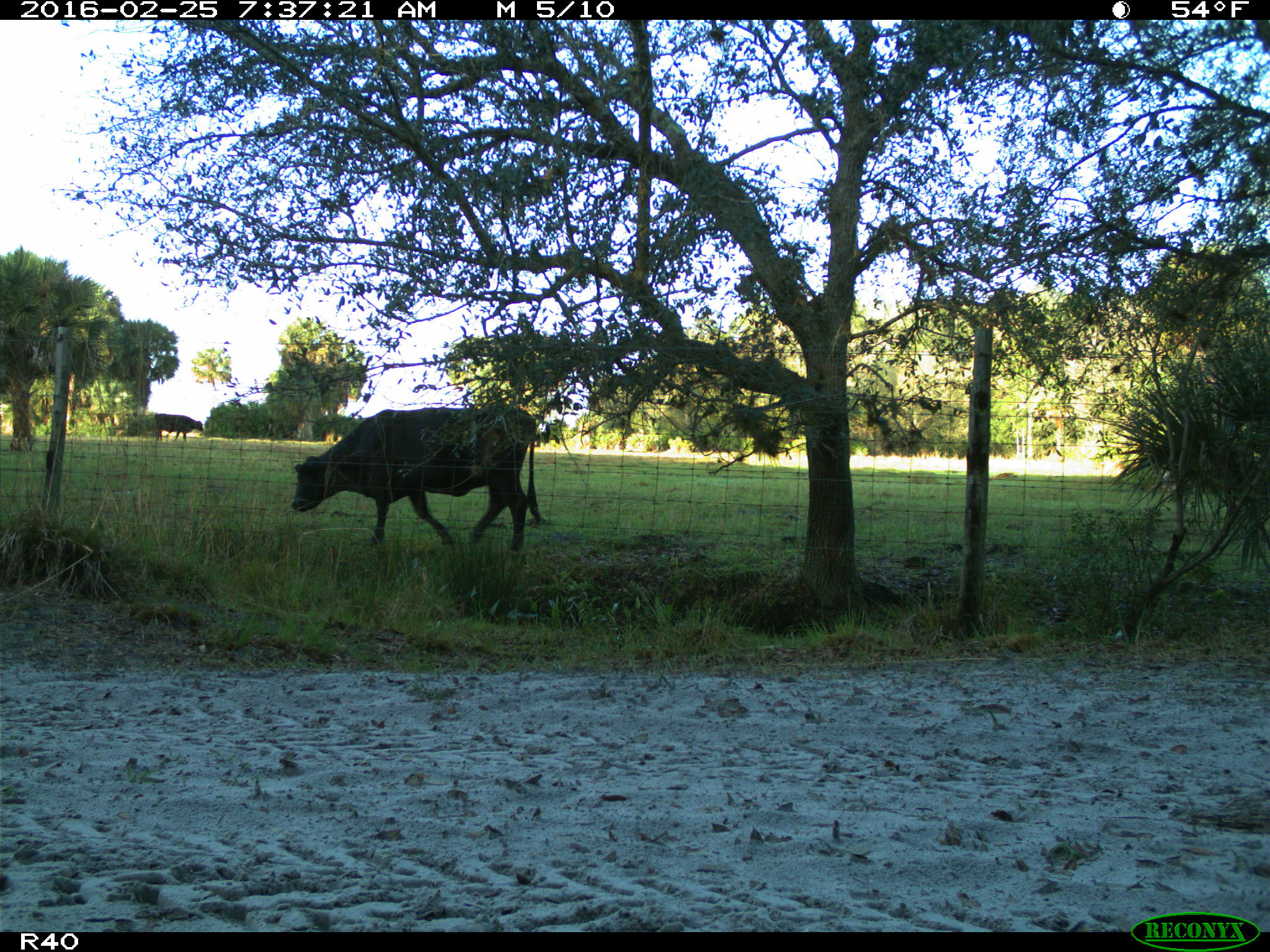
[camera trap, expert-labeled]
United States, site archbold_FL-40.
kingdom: Animalia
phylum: Chordata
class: Mammalia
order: Artiodactyla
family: Bovidae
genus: Bos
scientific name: Bos taurus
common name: domestic cow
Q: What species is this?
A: Bos taurus (domestic cow).